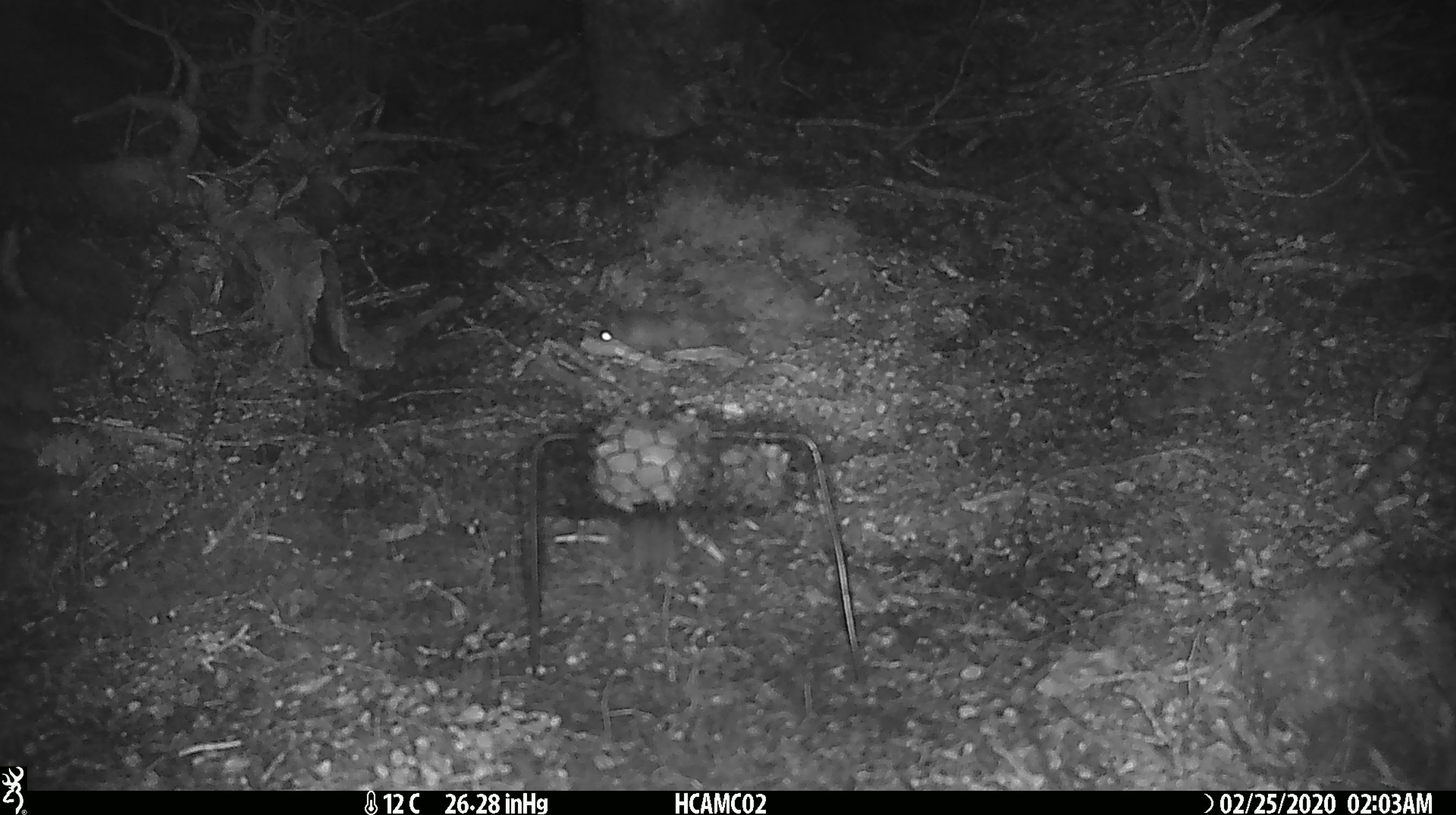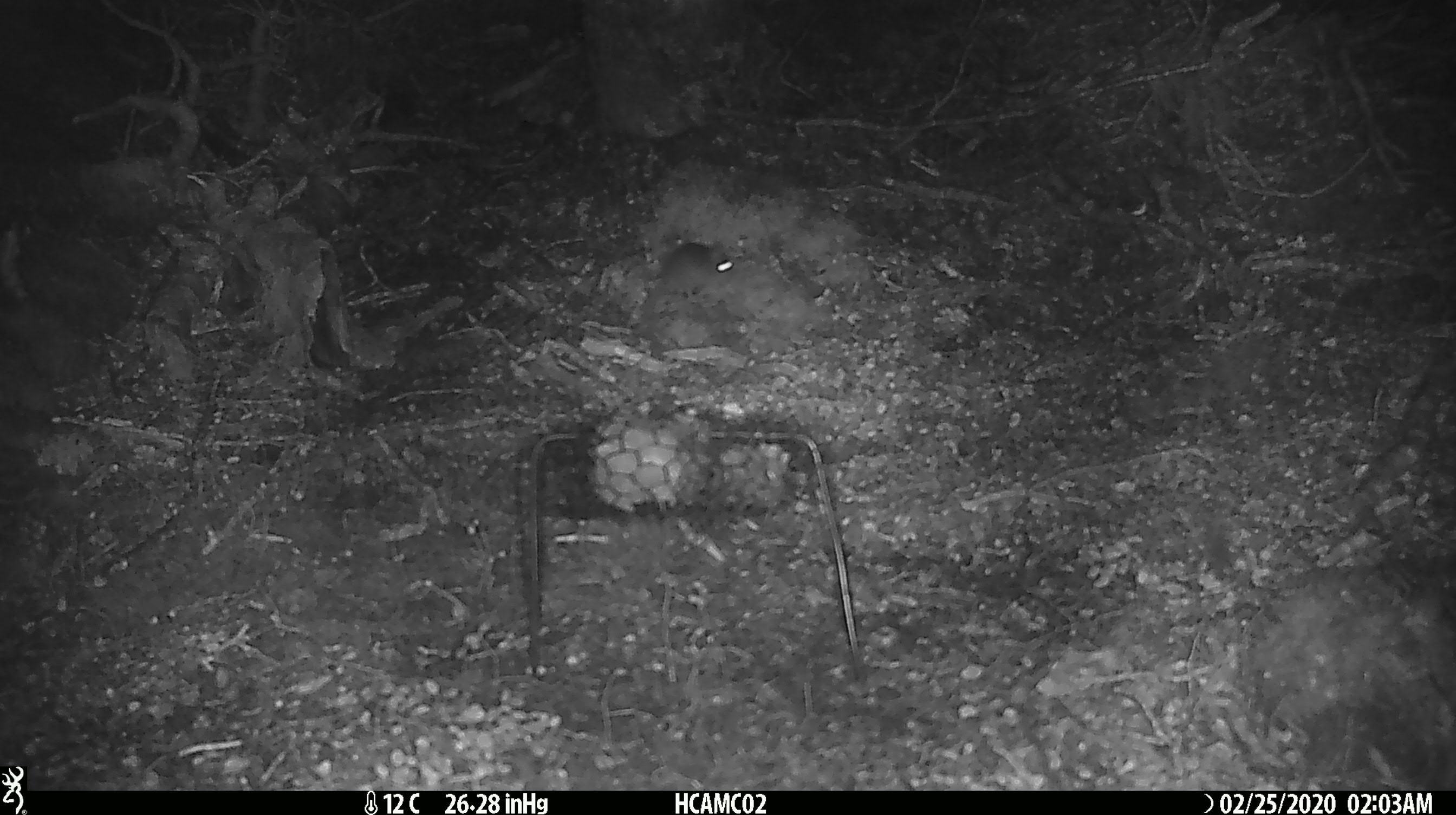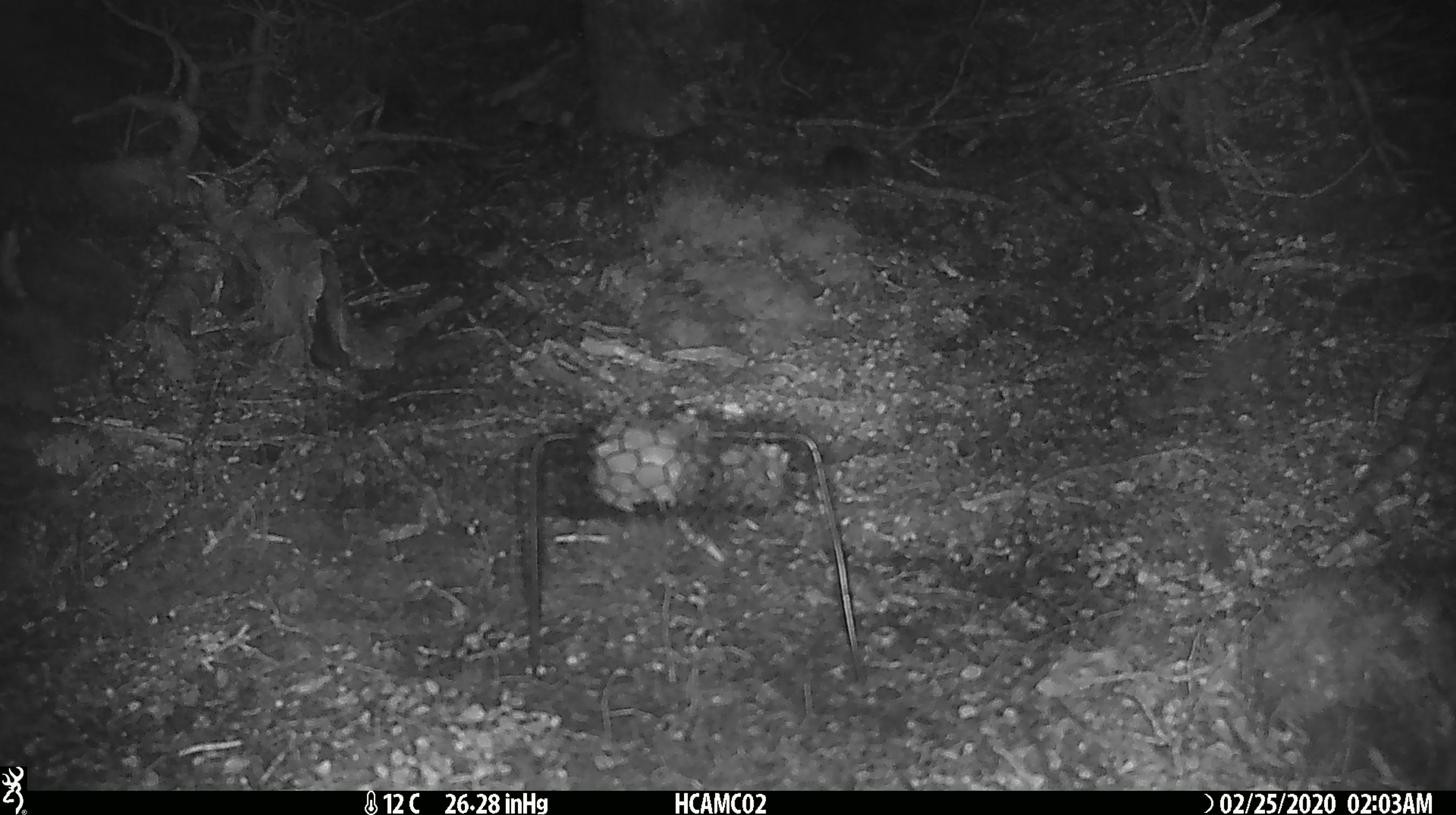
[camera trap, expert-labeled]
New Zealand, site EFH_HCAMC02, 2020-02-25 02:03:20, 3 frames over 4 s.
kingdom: Animalia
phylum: Chordata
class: Mammalia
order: Rodentia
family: Muridae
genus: Mus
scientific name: Mus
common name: mouse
Mouse (Mus).